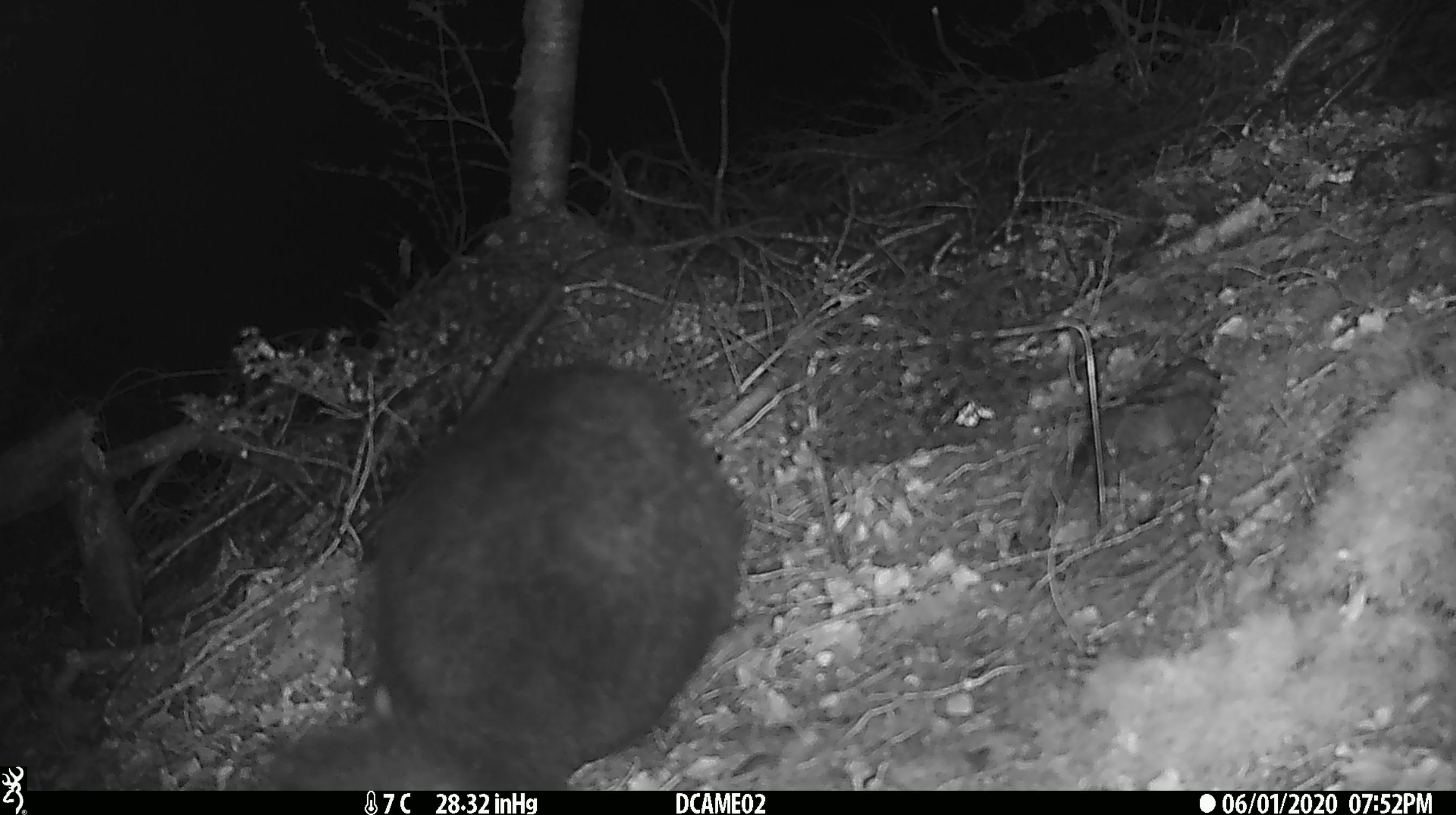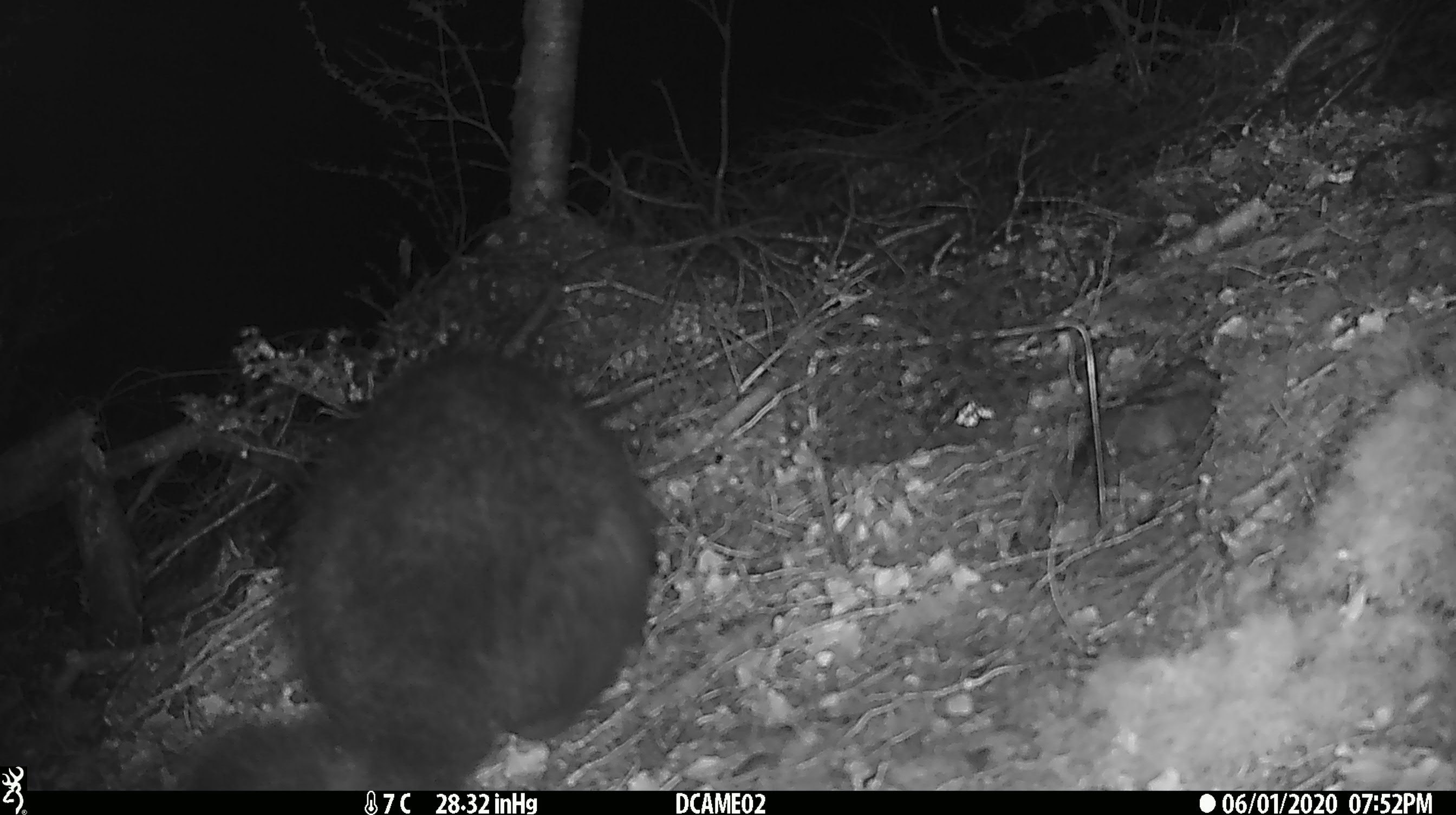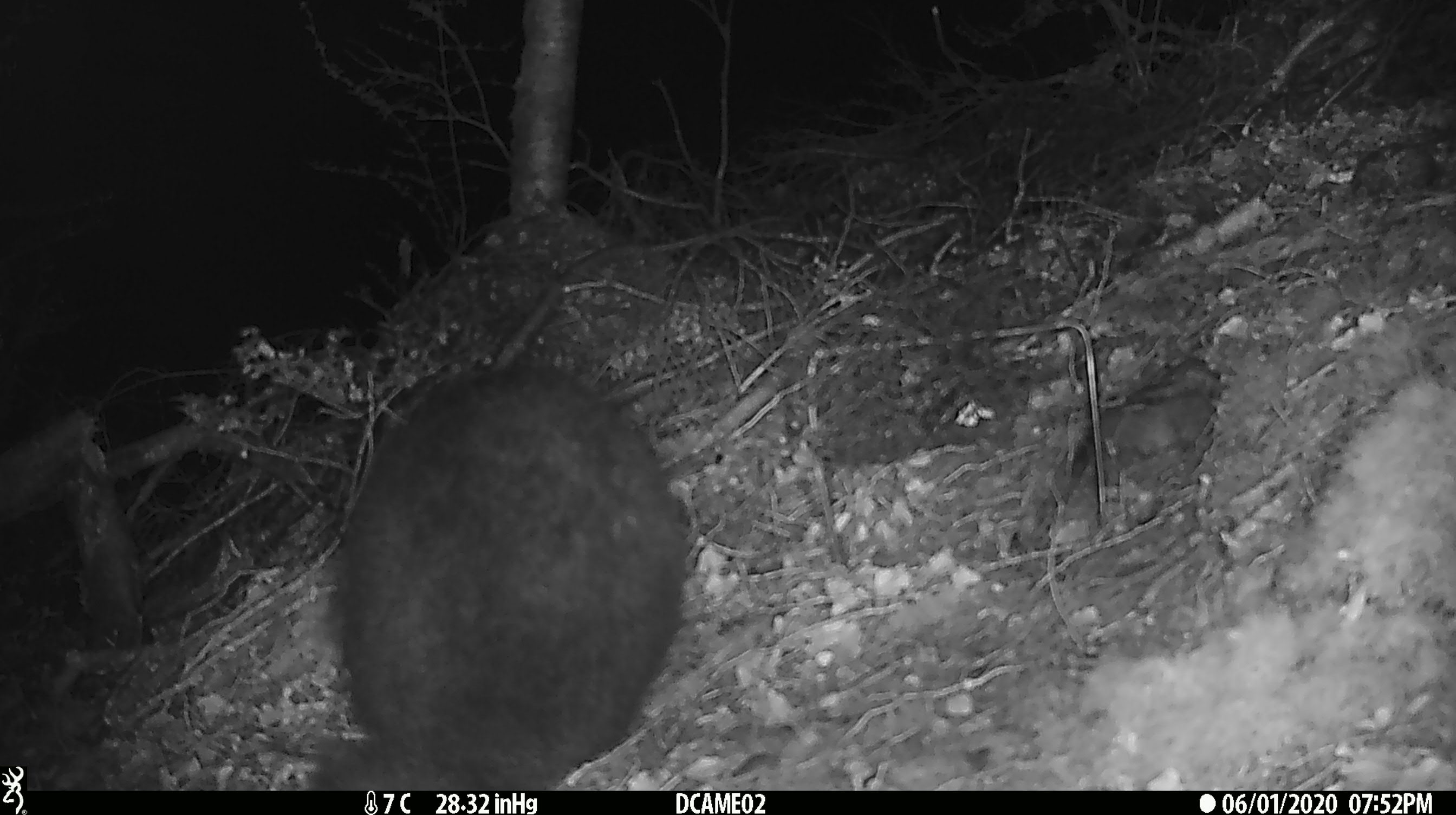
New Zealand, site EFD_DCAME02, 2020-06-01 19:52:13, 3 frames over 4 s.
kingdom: Animalia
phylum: Chordata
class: Mammalia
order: Diprotodontia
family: Phalangeridae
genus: Trichosurus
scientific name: Trichosurus vulpecula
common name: common brushtail possum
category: possum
Possum (common brushtail possum) (Trichosurus vulpecula).